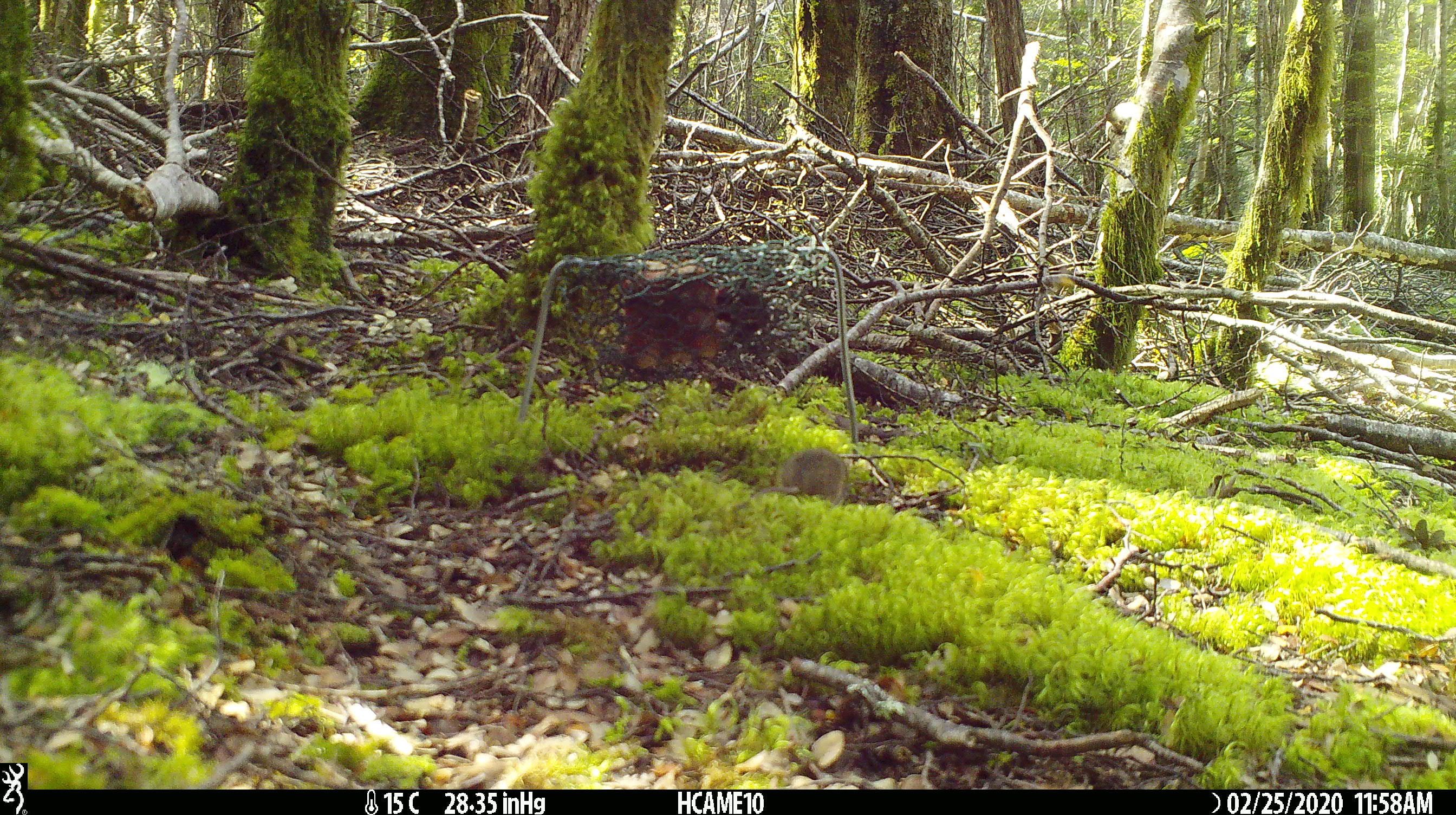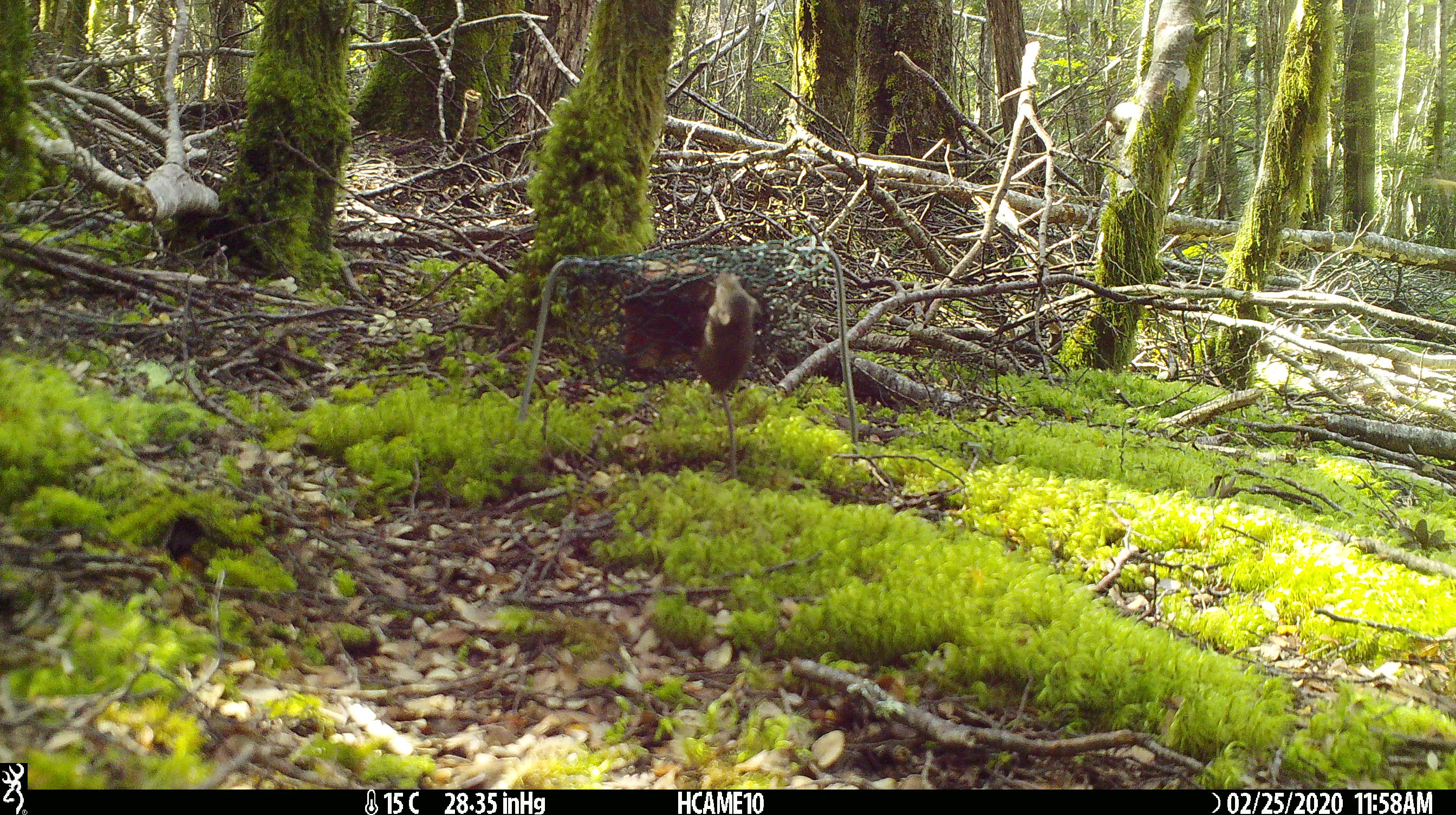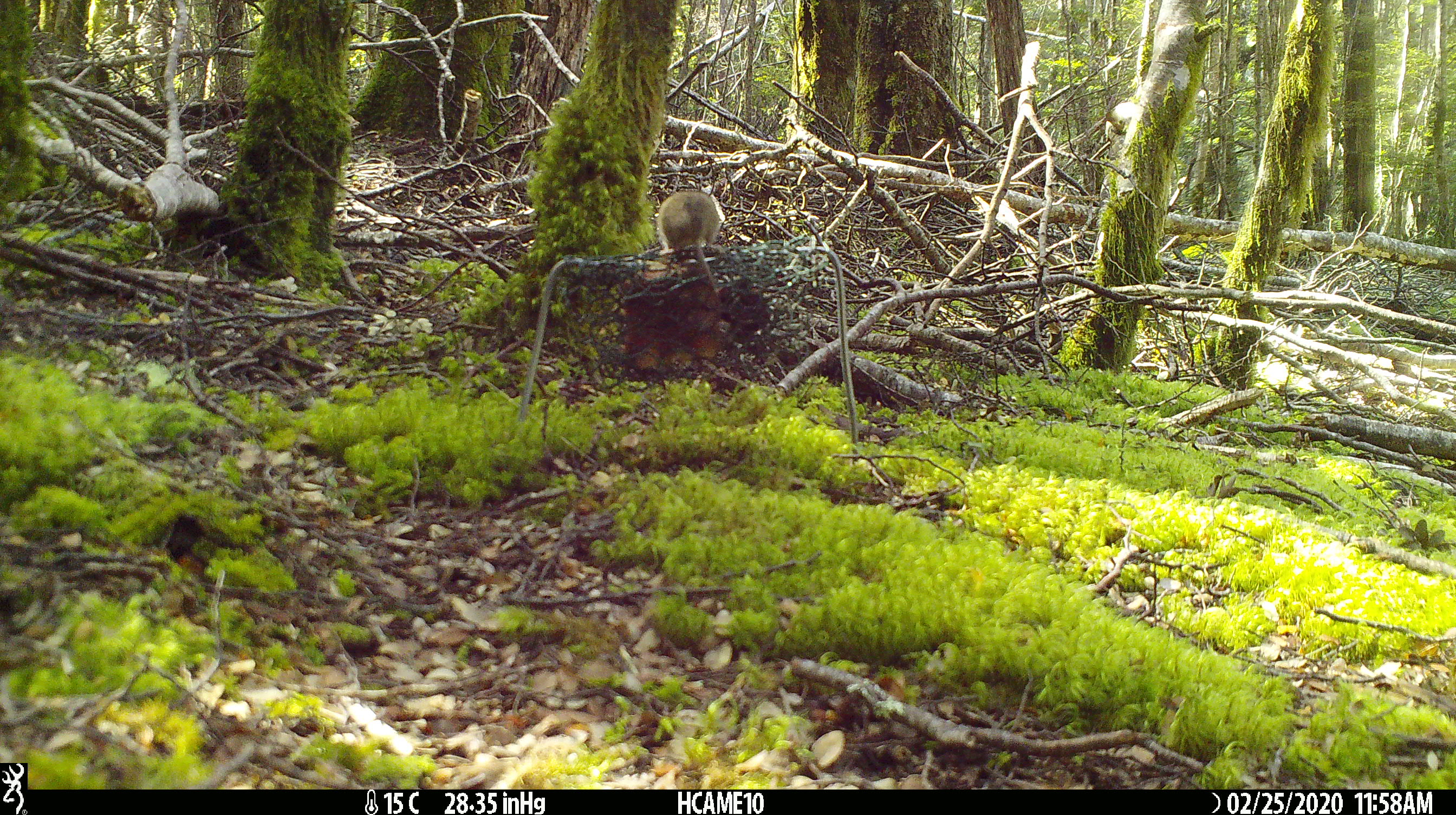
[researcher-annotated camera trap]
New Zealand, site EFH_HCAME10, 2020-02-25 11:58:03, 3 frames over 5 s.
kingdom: Animalia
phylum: Chordata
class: Mammalia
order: Rodentia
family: Muridae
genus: Mus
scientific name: Mus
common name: mouse